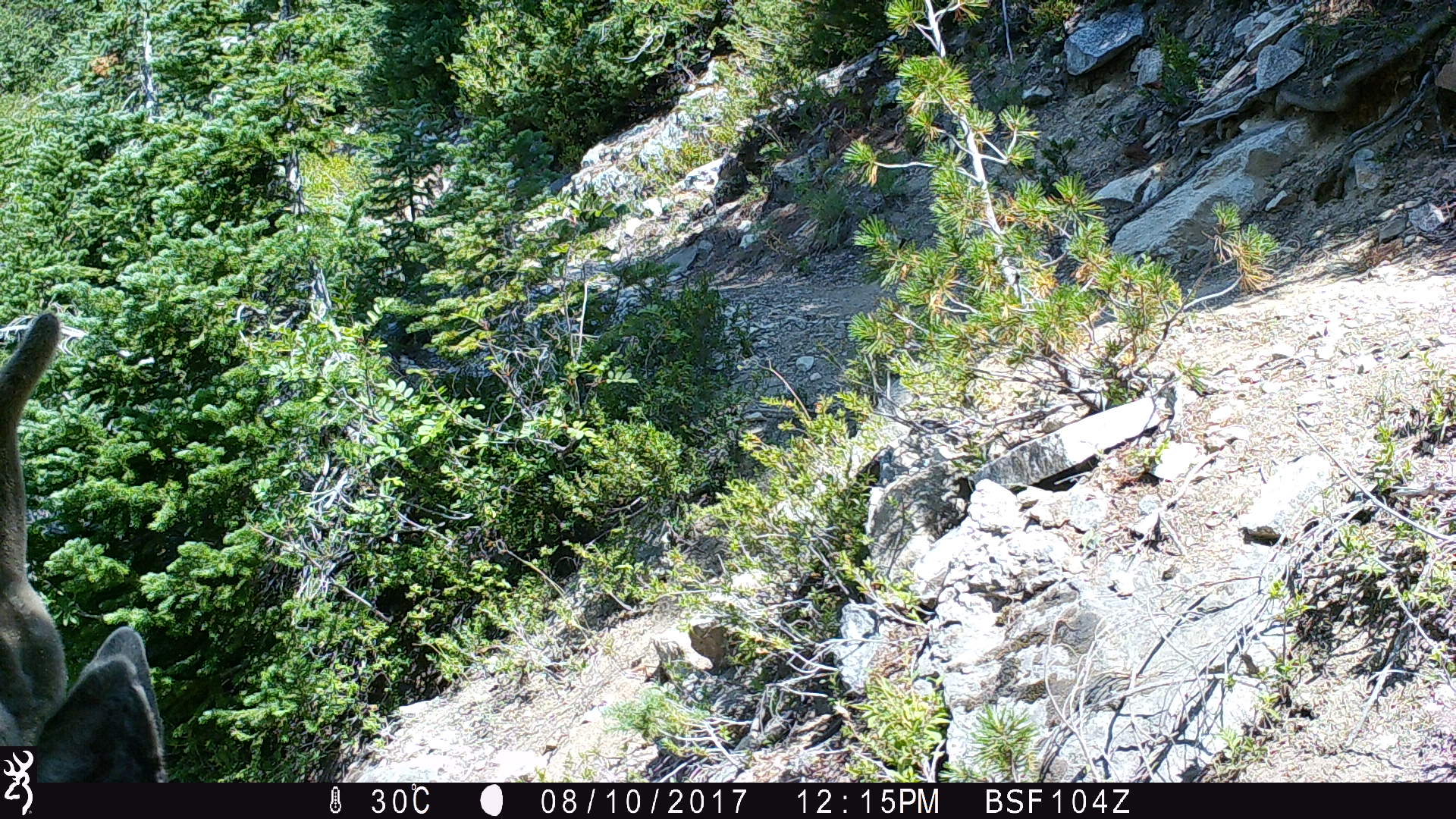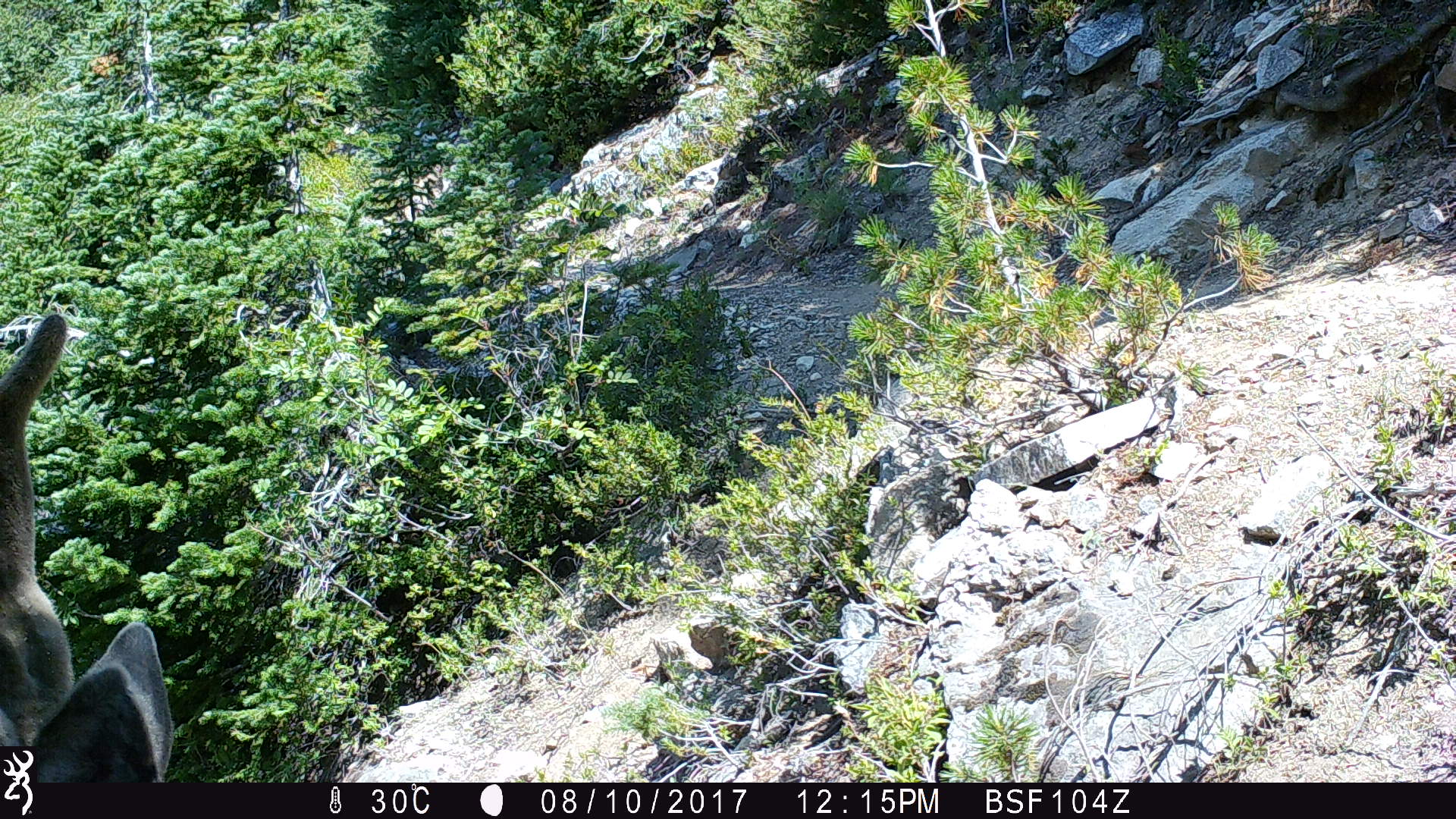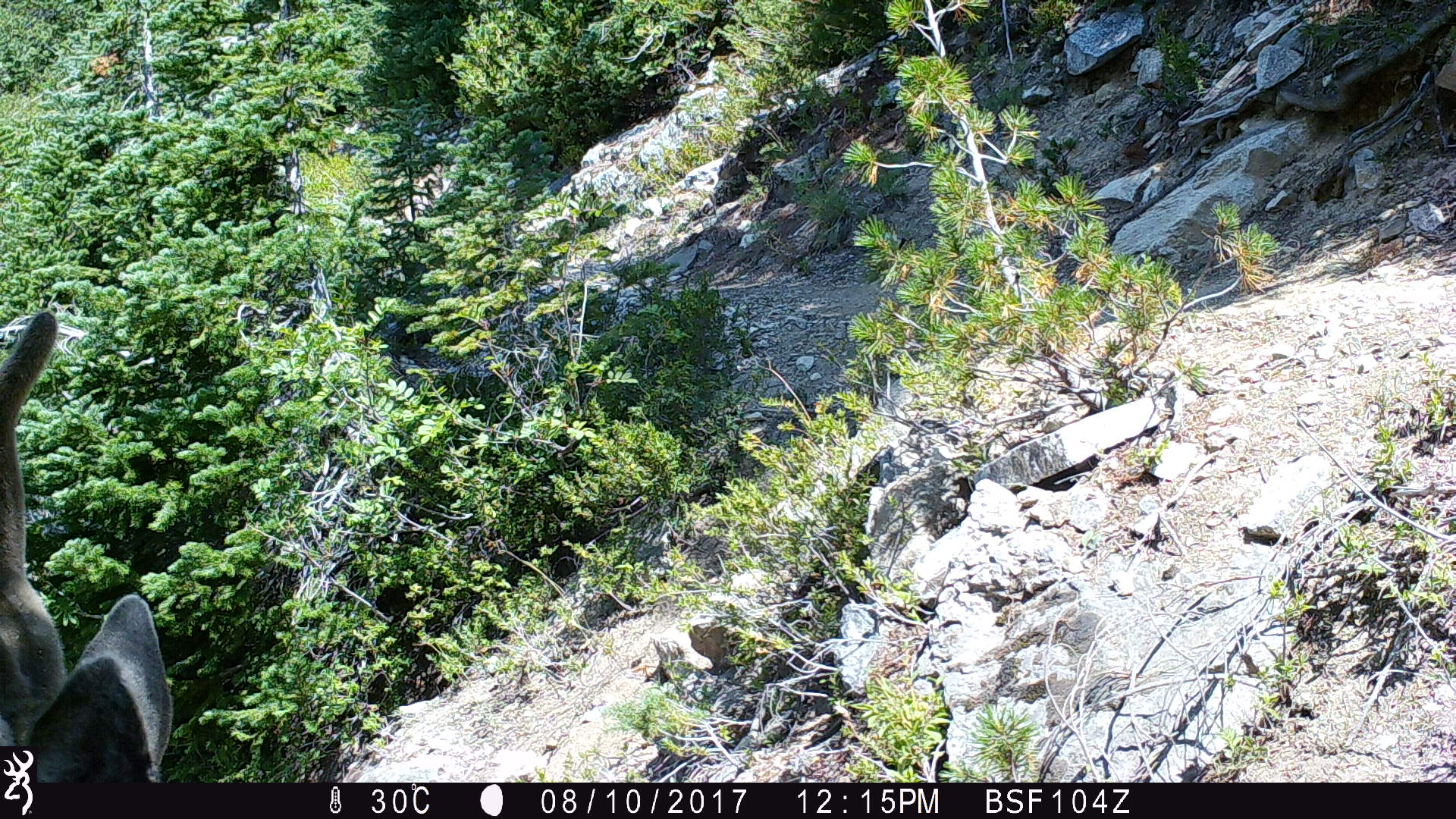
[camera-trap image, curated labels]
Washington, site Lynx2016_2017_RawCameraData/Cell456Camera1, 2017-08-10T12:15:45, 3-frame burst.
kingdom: Animalia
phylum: Chordata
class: Mammalia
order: Artiodactyla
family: Cervidae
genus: Odocoileus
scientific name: Odocoileus hemionus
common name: mule deer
Odocoileus hemionus (mule deer). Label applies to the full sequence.